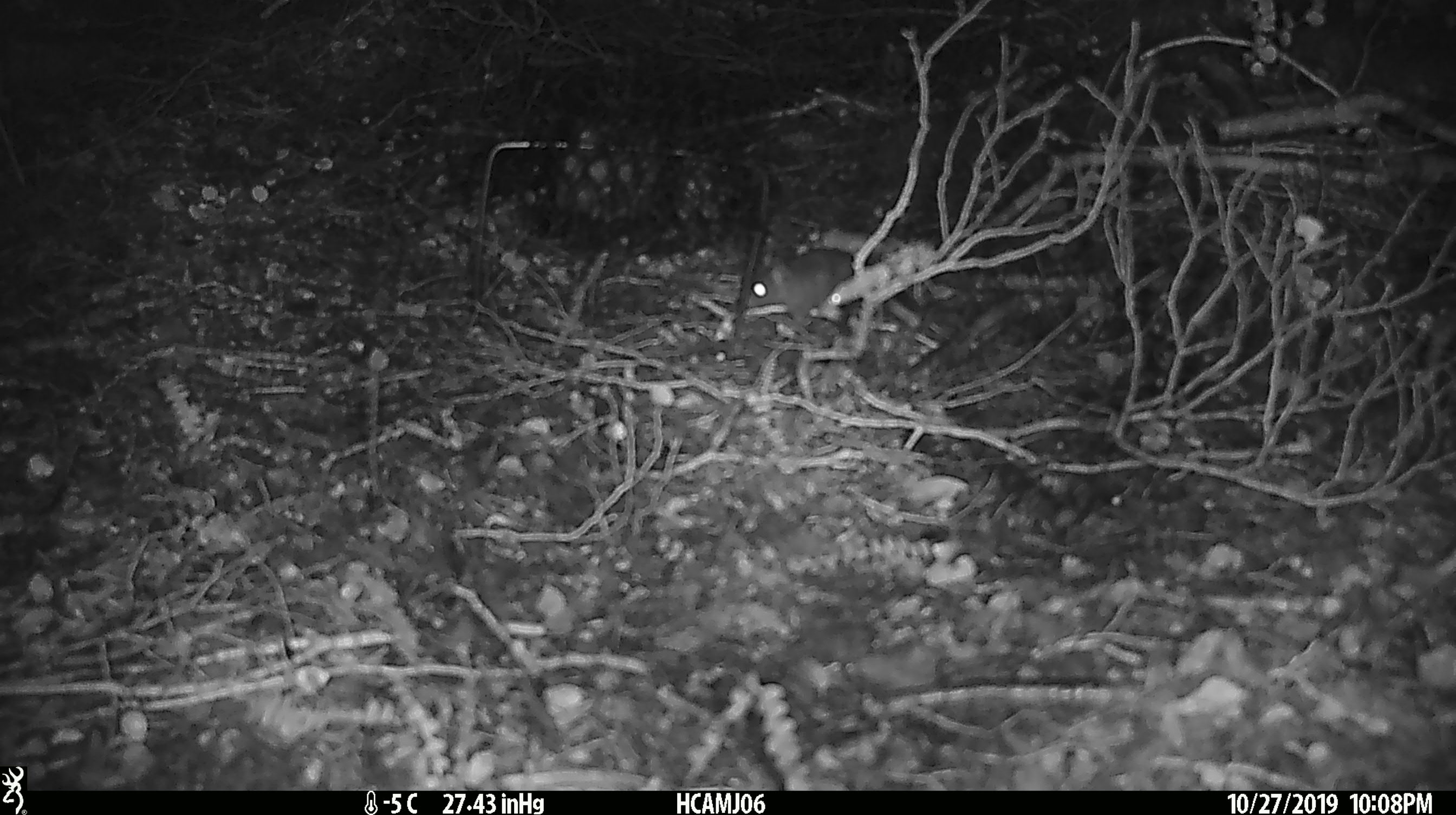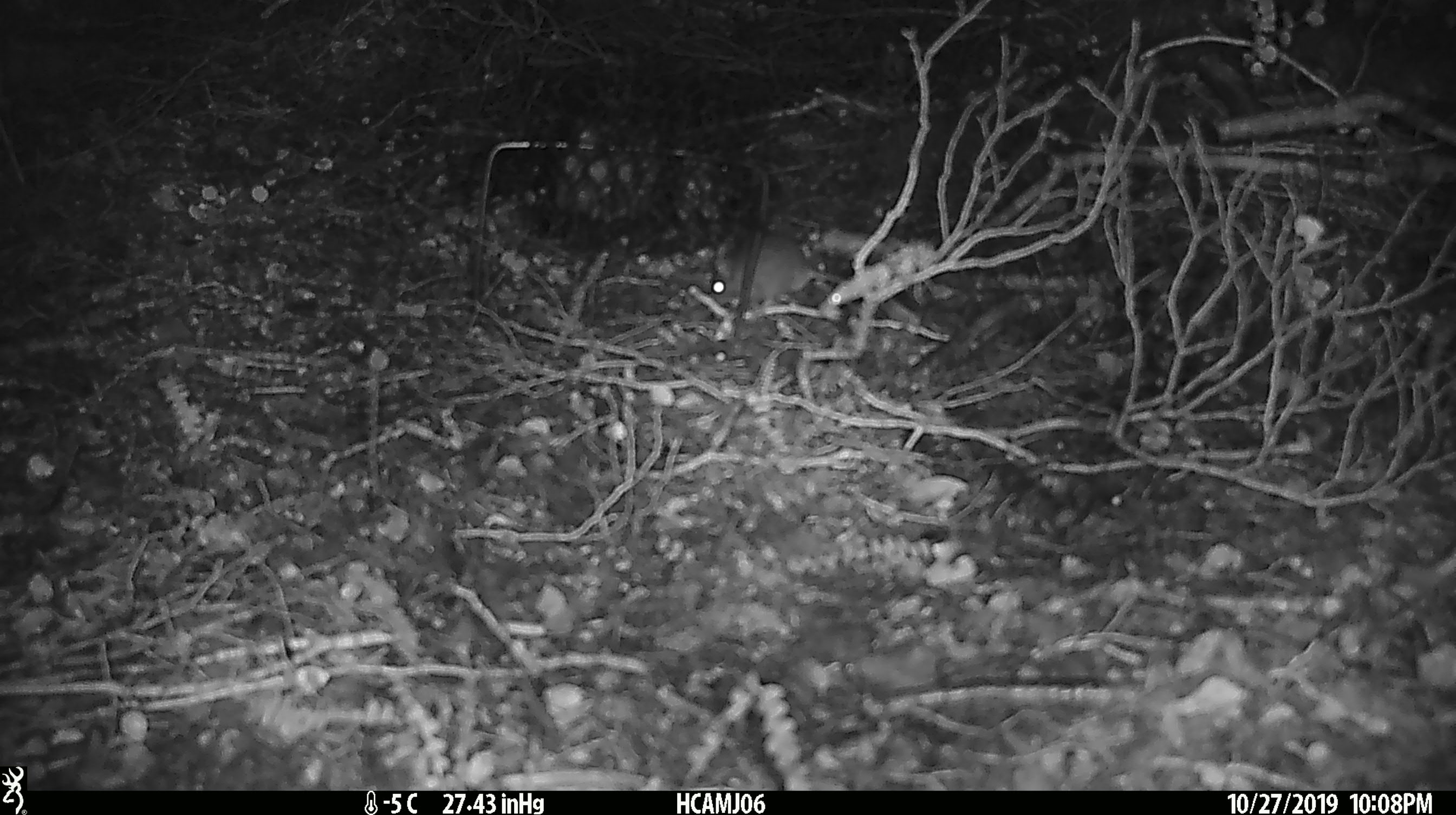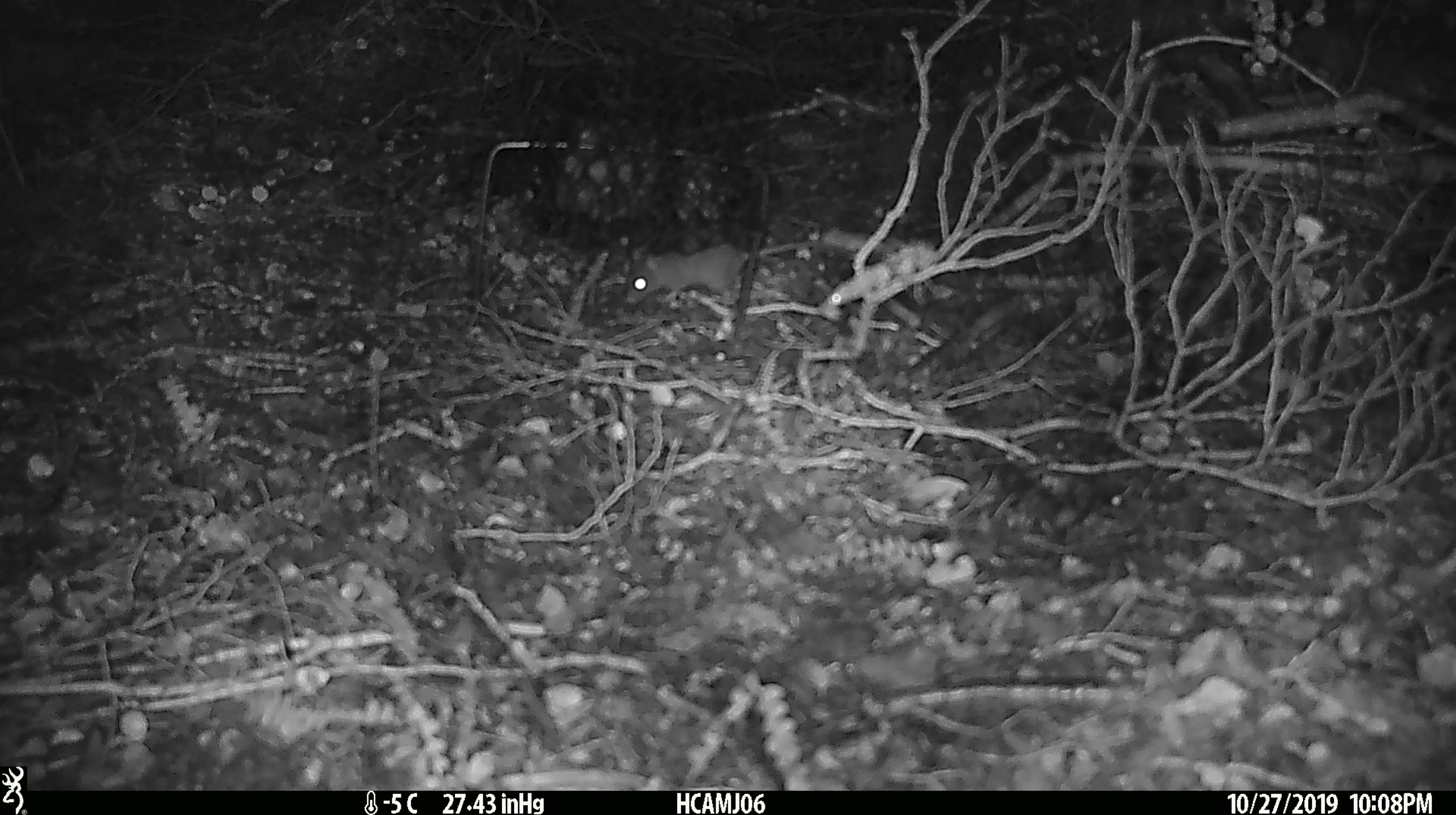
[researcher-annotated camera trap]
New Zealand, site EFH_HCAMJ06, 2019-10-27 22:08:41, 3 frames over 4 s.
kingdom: Animalia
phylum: Chordata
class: Mammalia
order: Rodentia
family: Muridae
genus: Mus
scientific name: Mus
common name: mouse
Mouse (Mus).